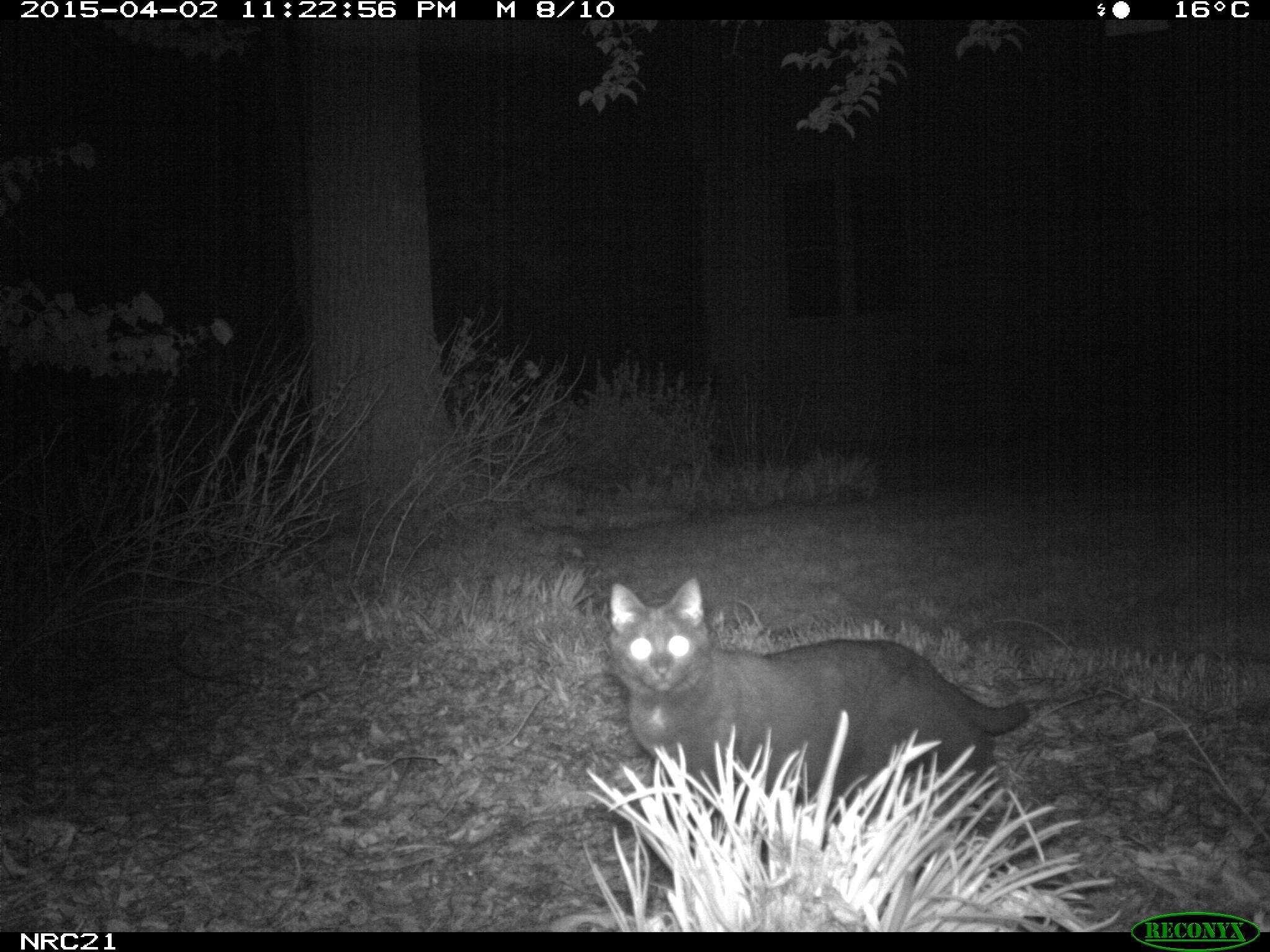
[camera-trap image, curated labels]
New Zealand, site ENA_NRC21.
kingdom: Animalia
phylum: Chordata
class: Mammalia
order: Carnivora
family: Felidae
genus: Felis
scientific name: Felis catus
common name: domestic cat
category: cat